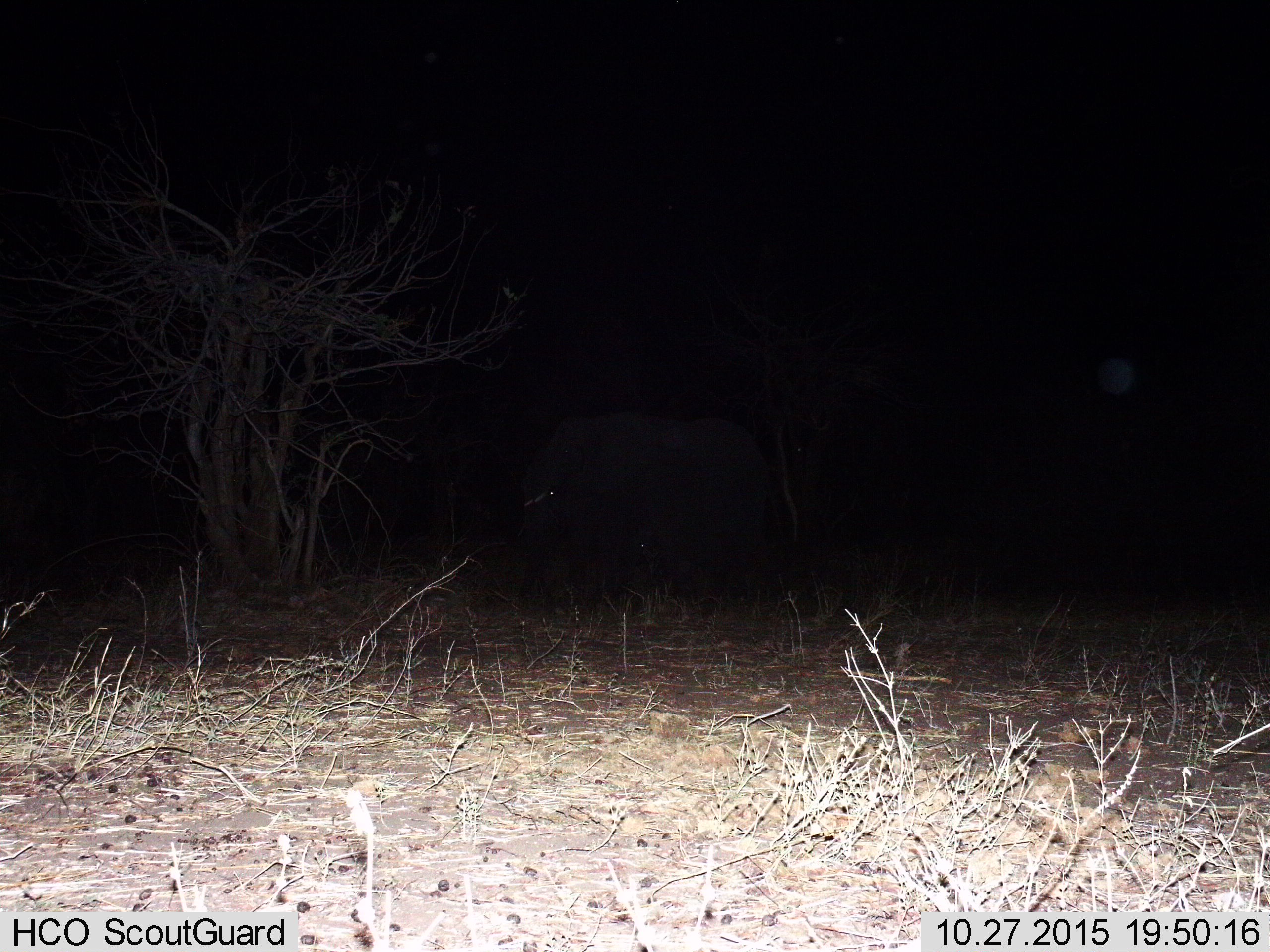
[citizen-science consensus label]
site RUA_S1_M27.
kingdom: Animalia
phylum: Chordata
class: Mammalia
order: Proboscidea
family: Elephantidae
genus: Loxodonta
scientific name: Loxodonta africana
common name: african bush elephant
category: elephant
Elephant (african bush elephant) (Loxodonta africana), count 1. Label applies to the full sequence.